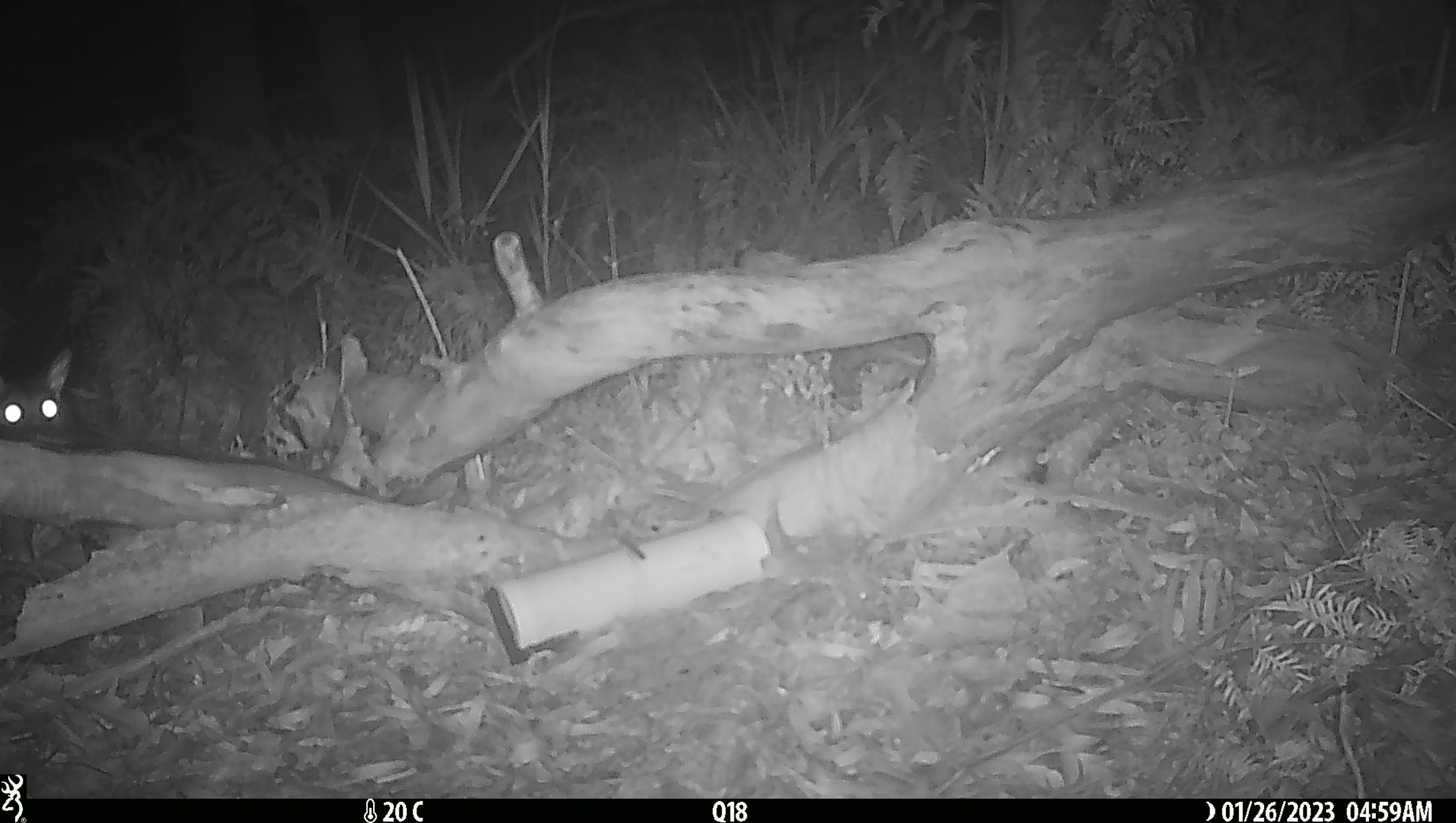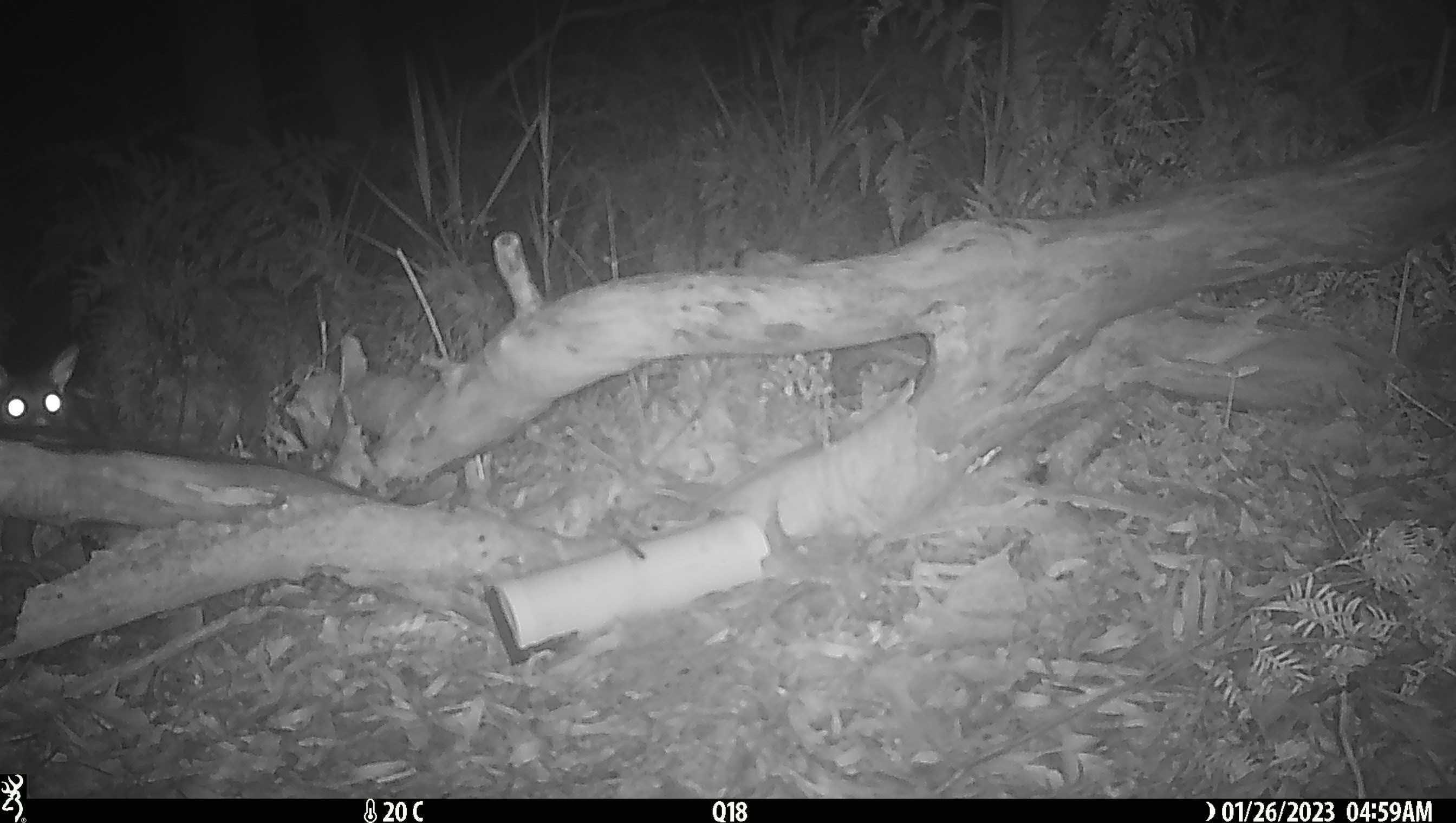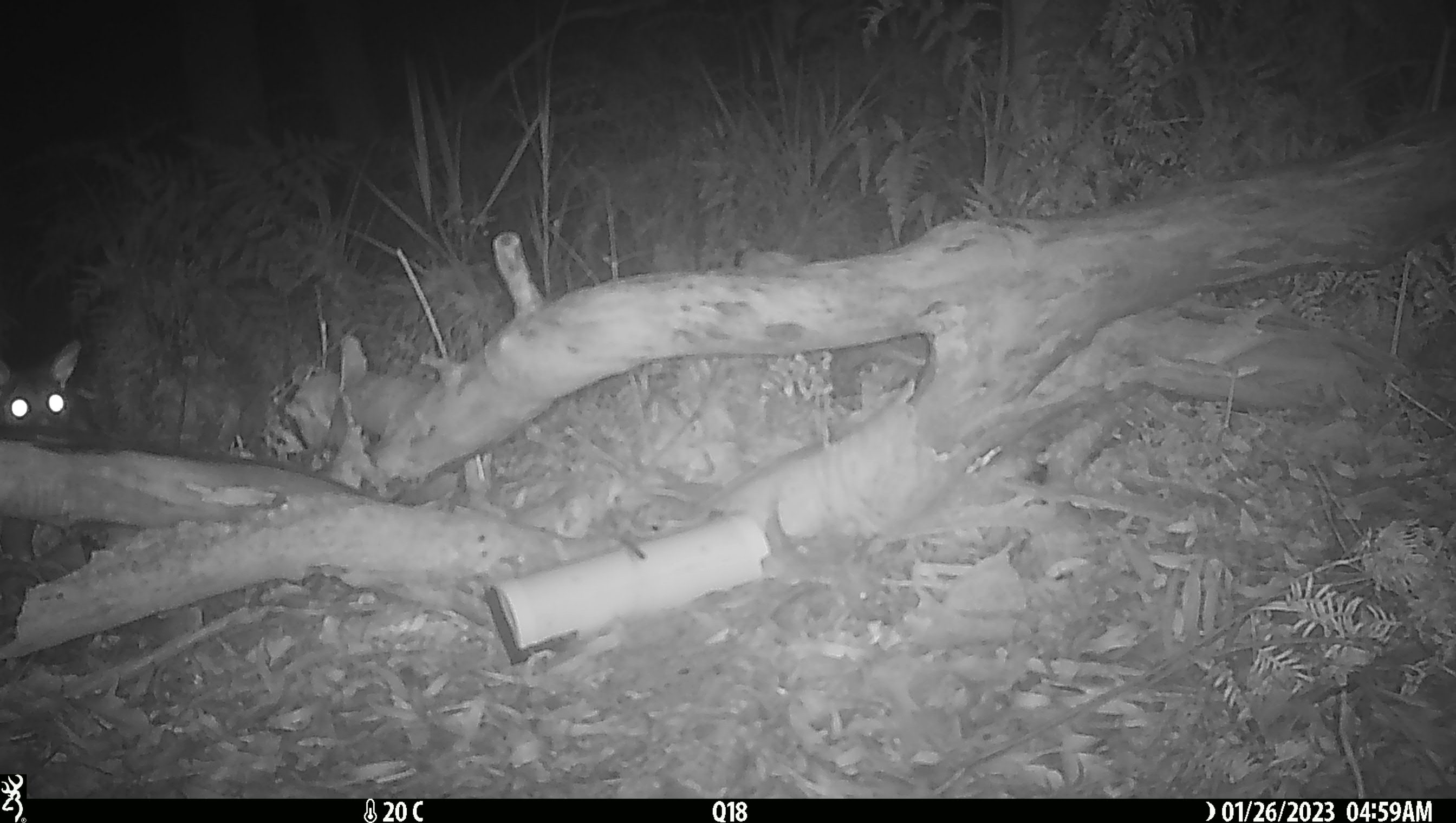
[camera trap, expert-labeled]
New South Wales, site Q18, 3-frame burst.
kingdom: Animalia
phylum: Chordata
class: Mammalia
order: Diprotodontia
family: Phalangeridae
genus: Trichosurus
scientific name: Trichosurus vulpecula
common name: common brushtail possum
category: possum